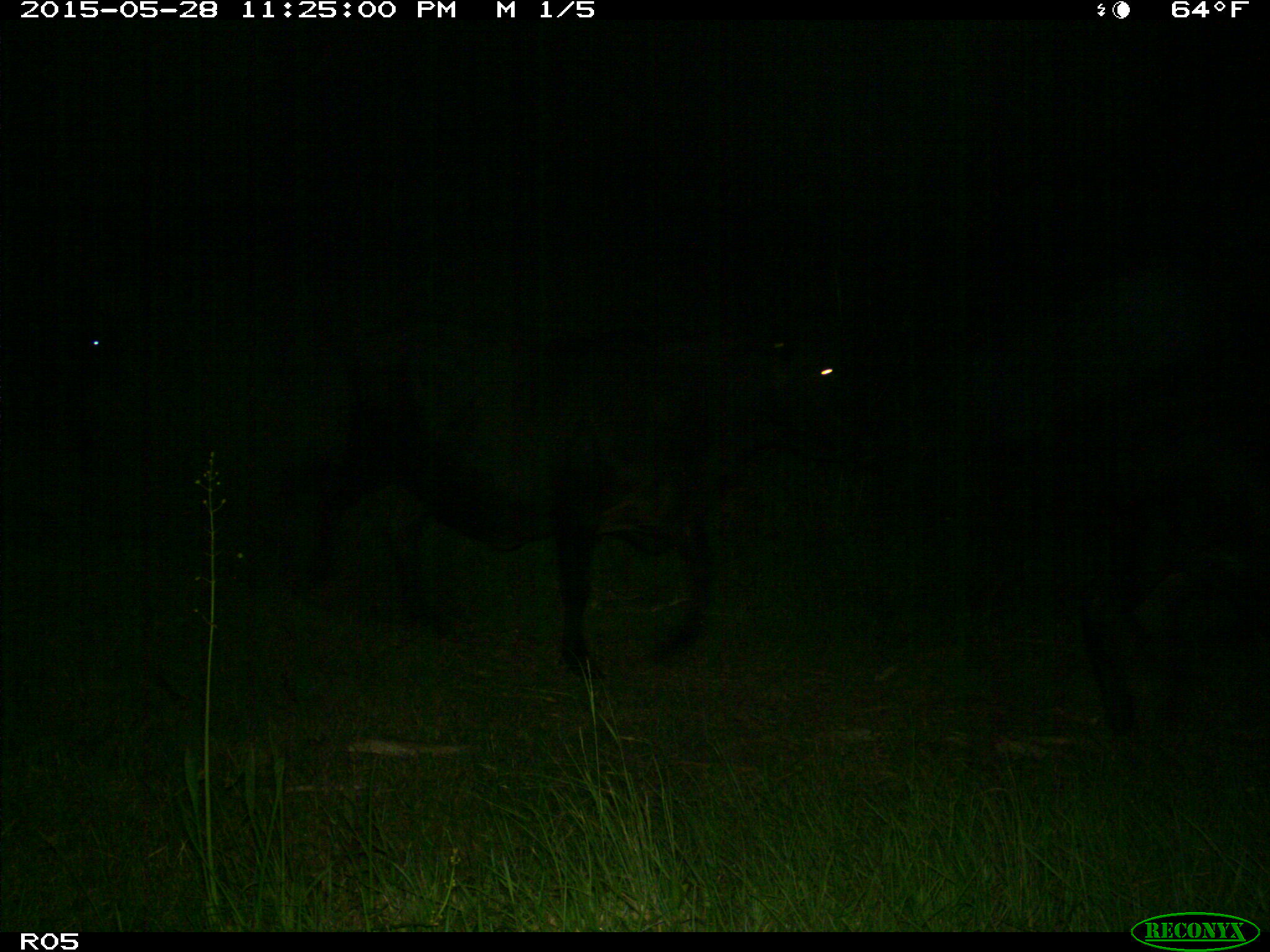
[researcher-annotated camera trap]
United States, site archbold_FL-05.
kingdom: Animalia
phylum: Chordata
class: Mammalia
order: Artiodactyla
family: Bovidae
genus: Bos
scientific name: Bos taurus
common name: domestic cow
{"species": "Bos taurus (domestic cow)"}